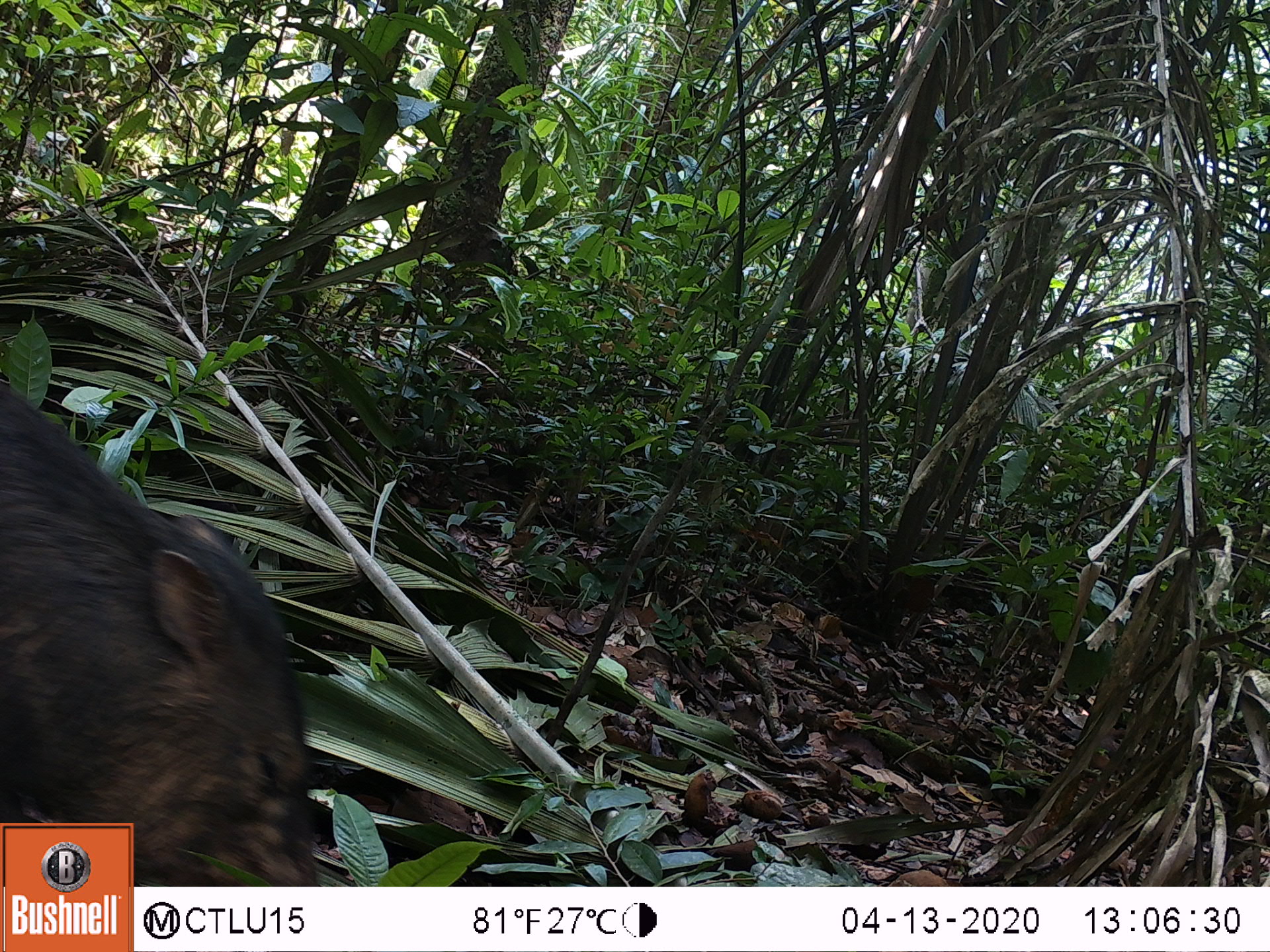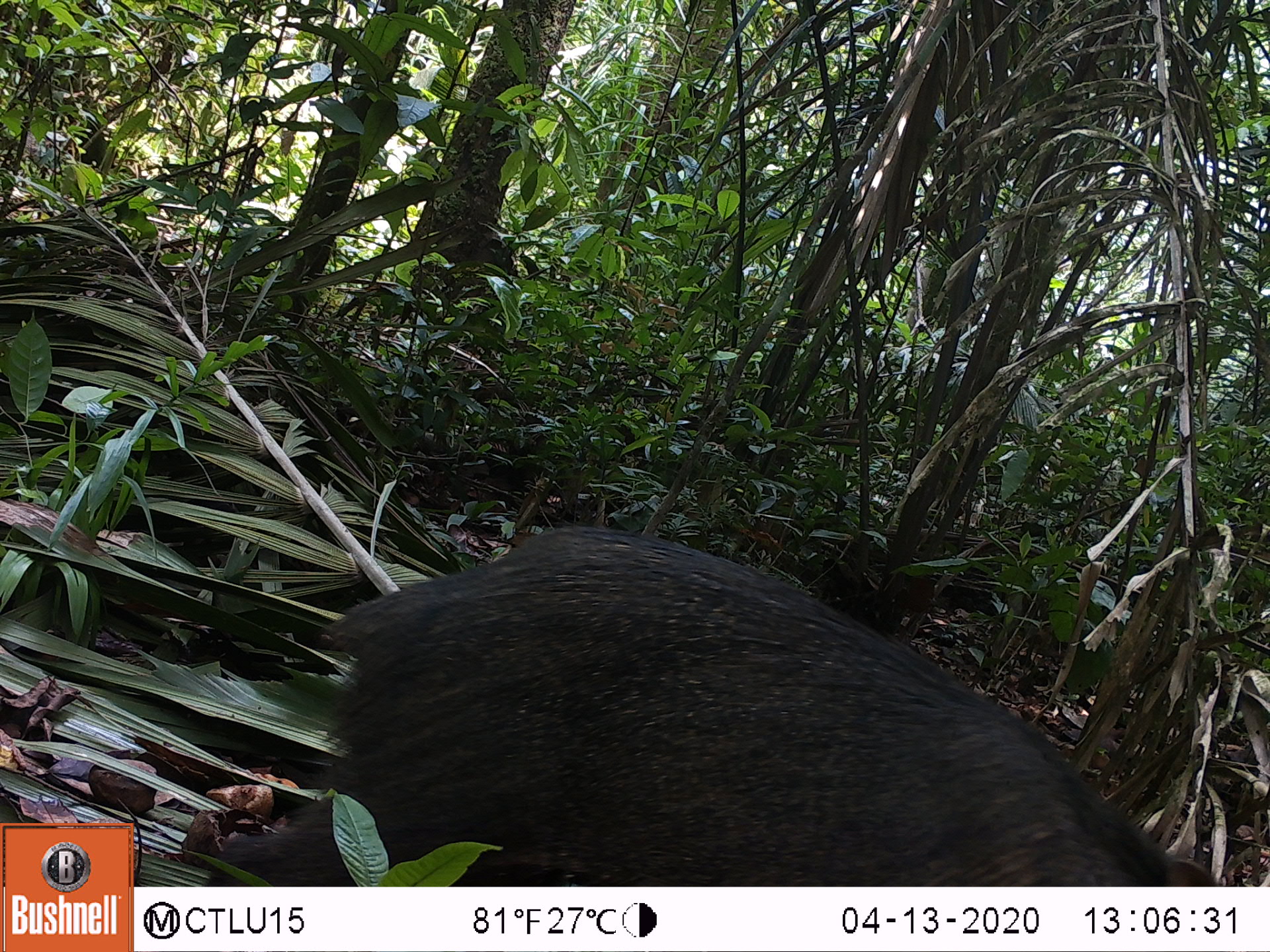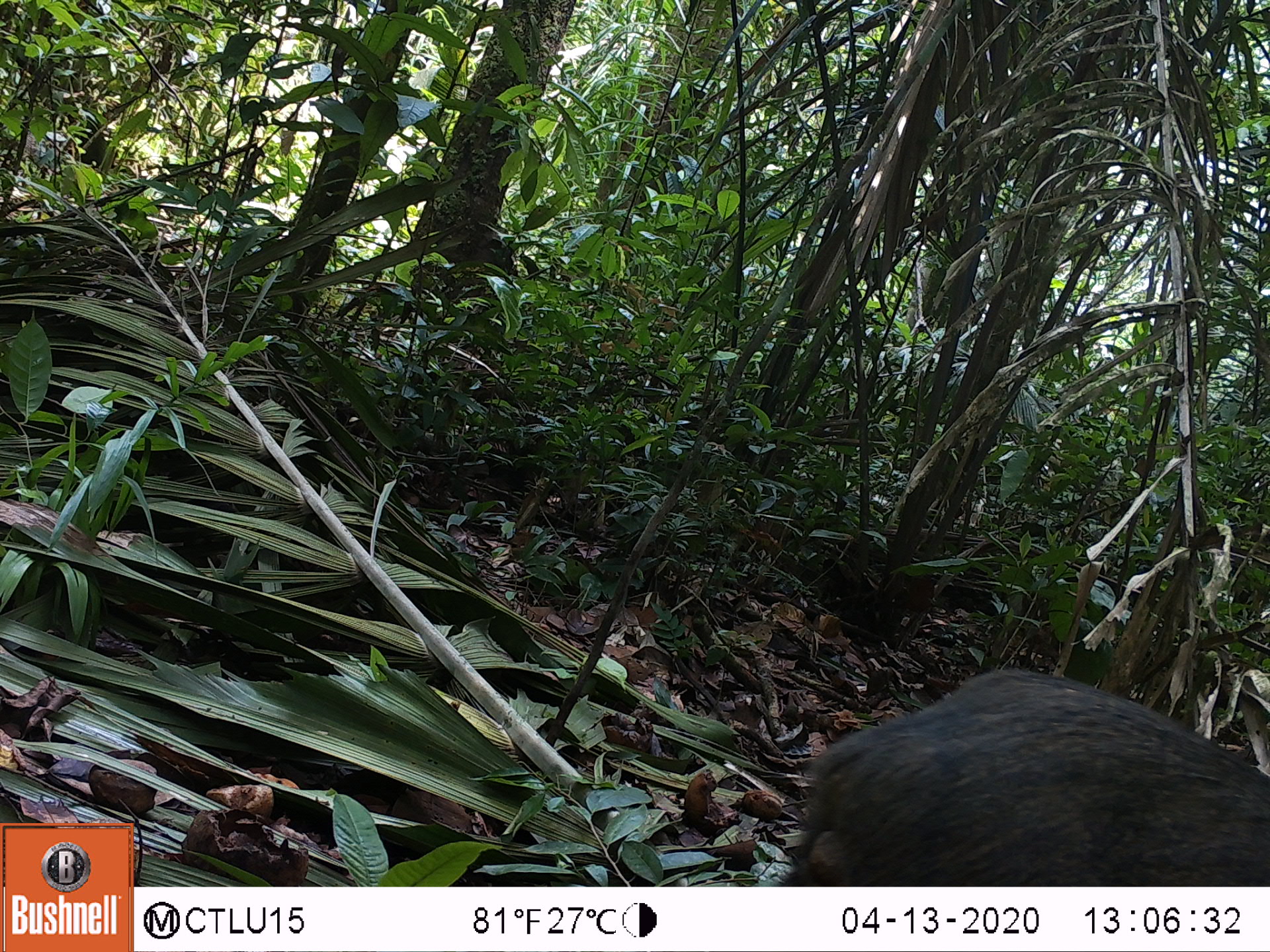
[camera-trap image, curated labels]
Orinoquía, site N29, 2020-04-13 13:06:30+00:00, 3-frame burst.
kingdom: Animalia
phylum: Chordata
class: Mammalia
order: Artiodactyla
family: Tayassuidae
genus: Pecari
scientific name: Pecari tajacu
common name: collared peccary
Collared peccary (Pecari tajacu).